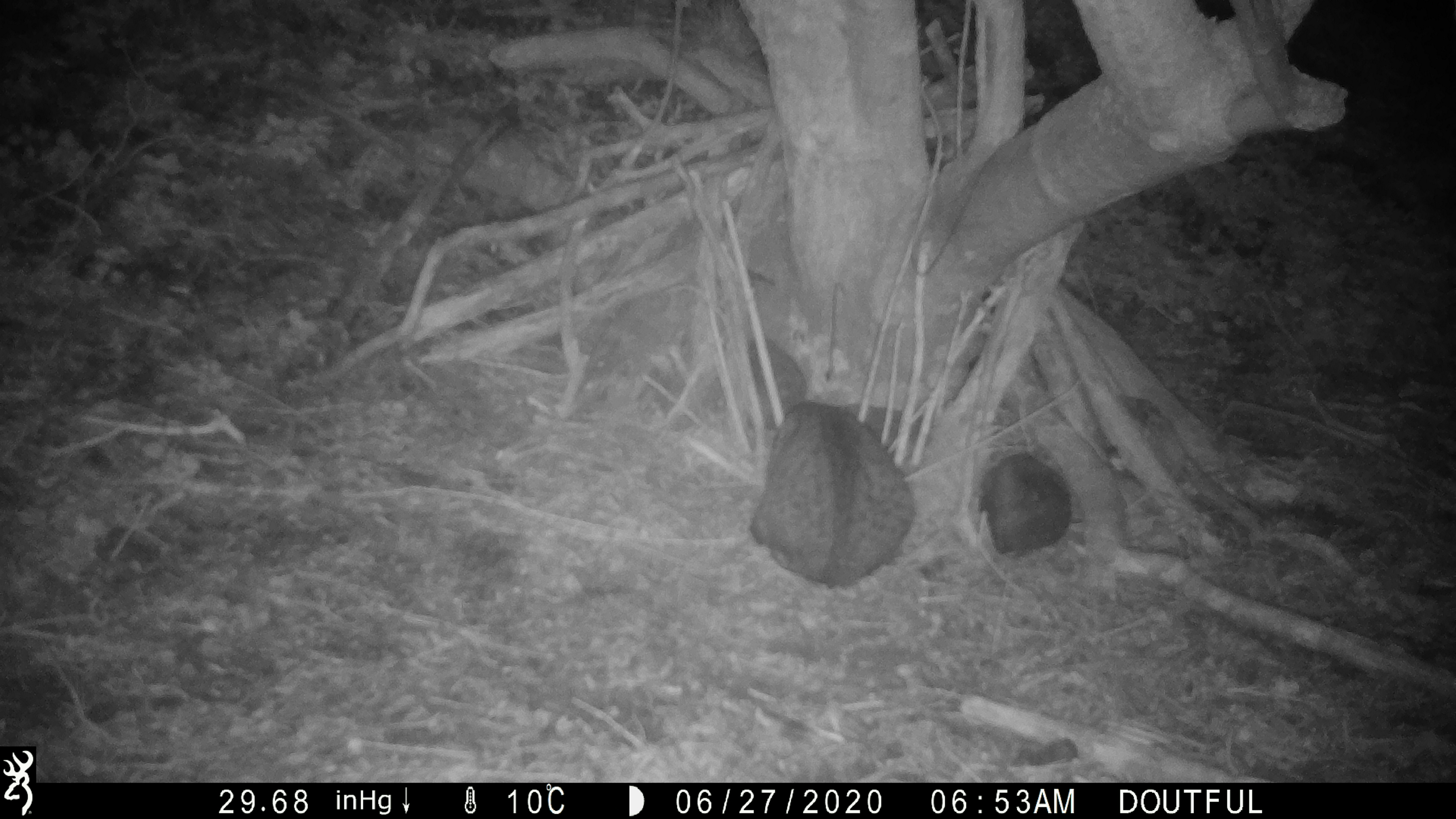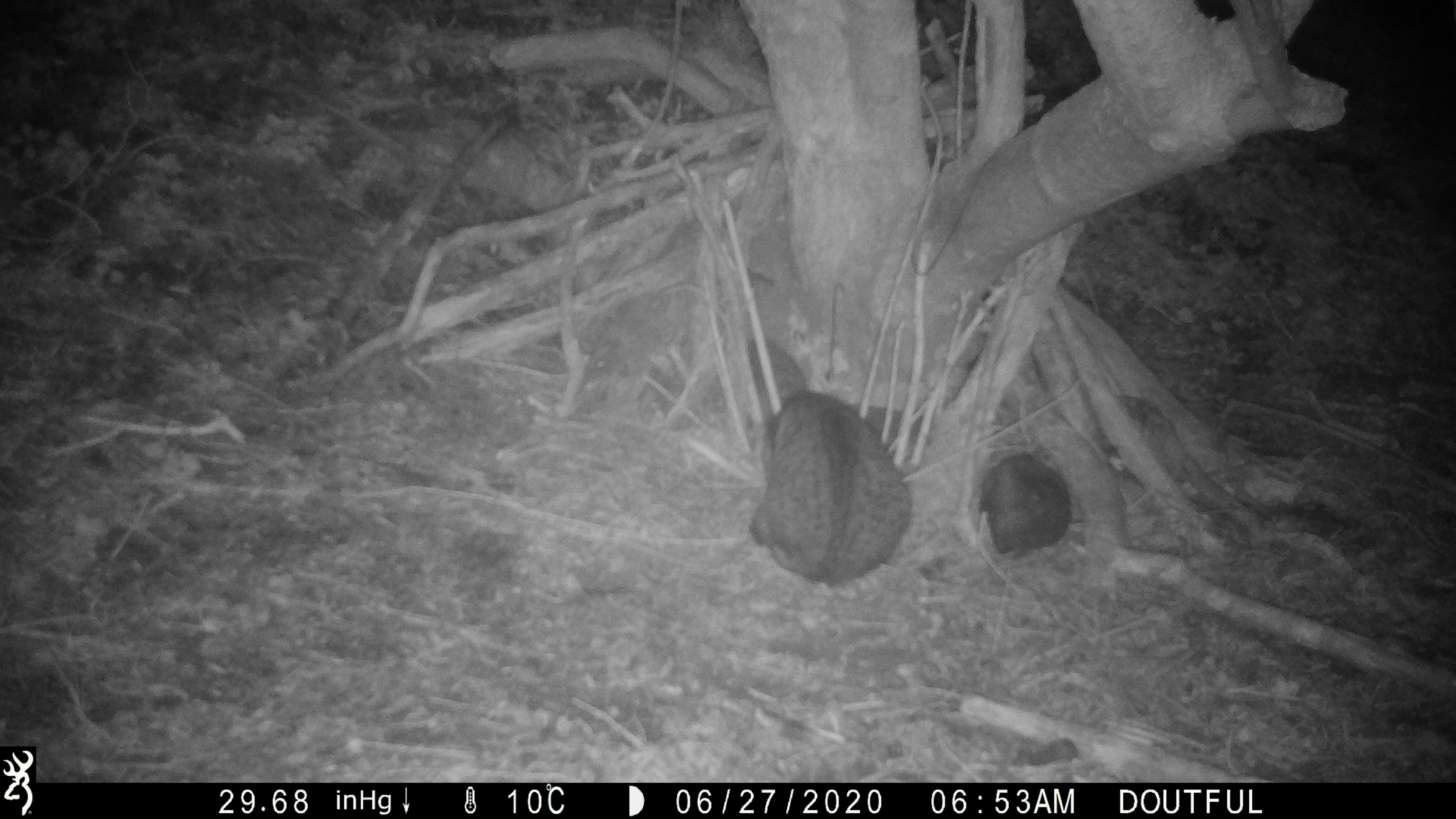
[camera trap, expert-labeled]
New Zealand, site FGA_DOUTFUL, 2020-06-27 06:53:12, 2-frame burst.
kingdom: Animalia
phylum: Chordata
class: Mammalia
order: Carnivora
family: Felidae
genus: Felis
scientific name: Felis catus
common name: domestic cat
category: cat